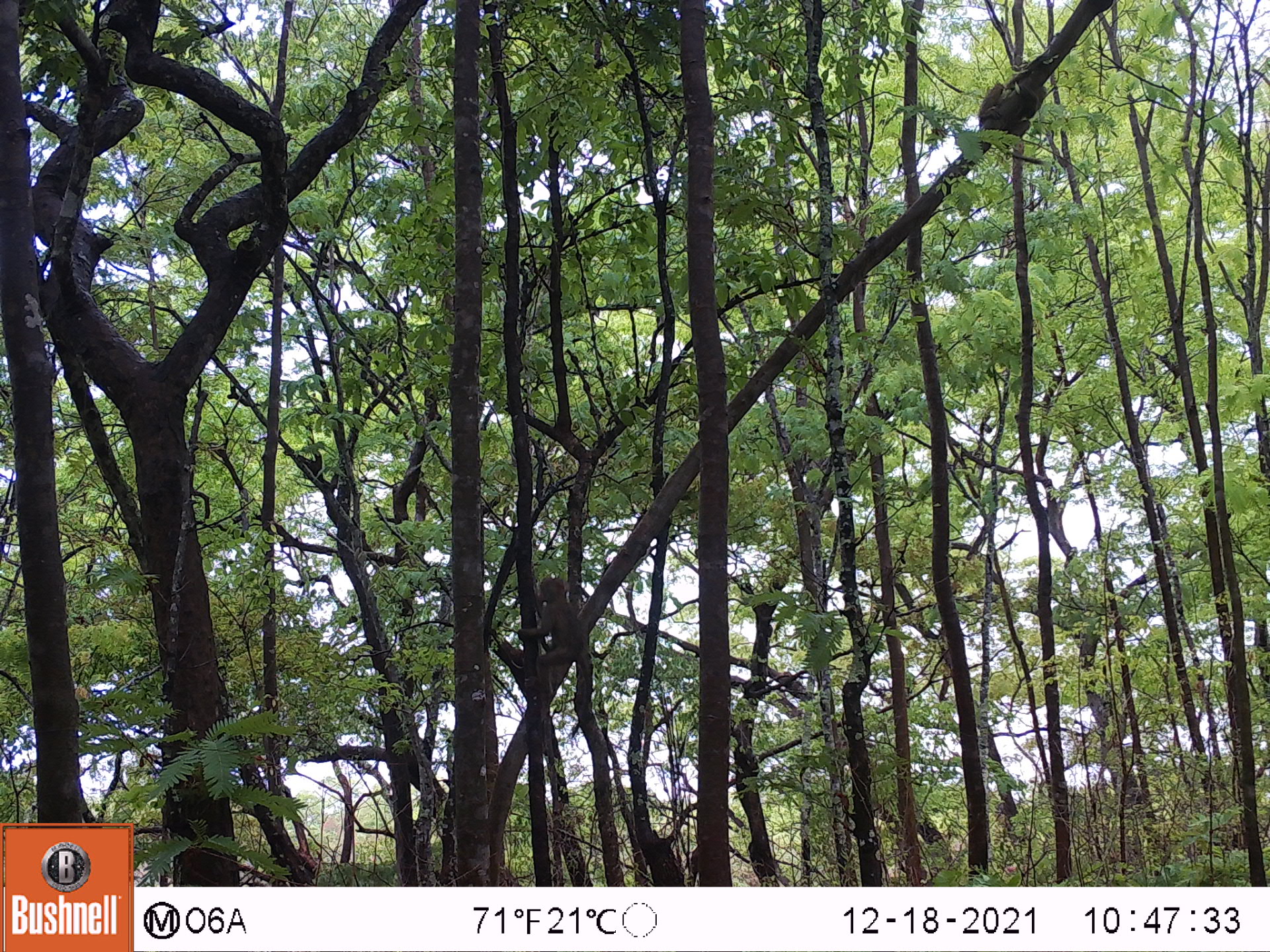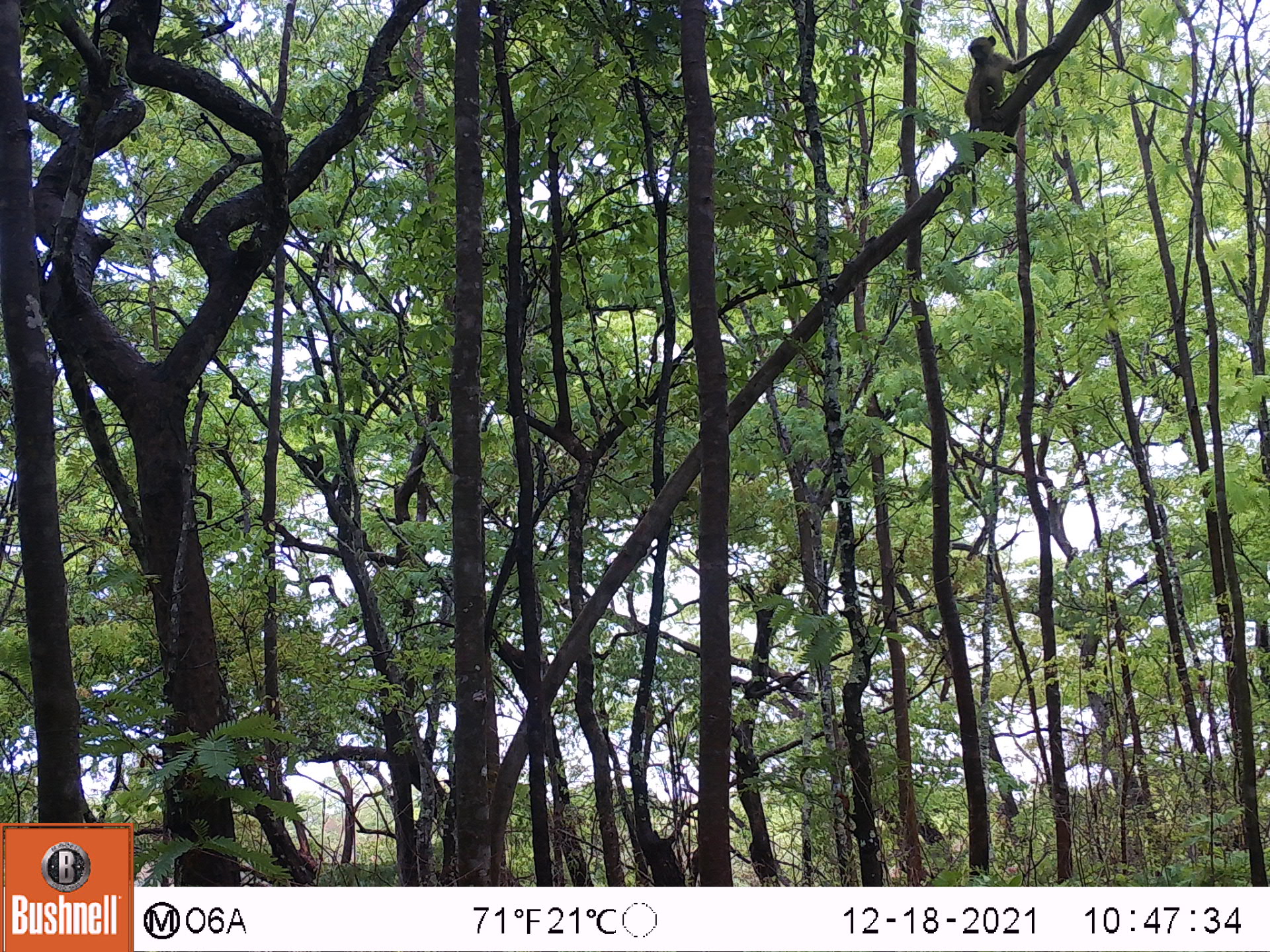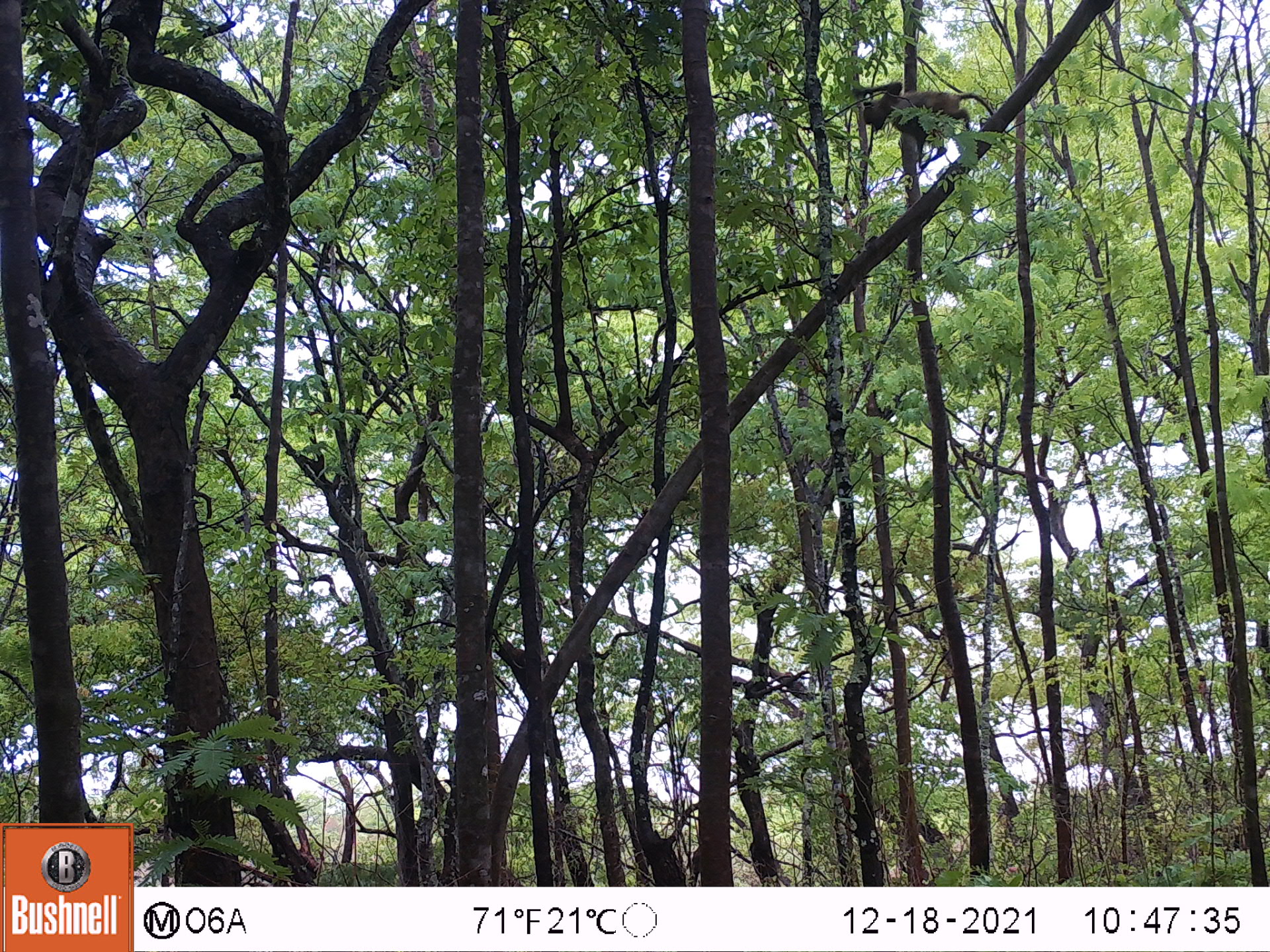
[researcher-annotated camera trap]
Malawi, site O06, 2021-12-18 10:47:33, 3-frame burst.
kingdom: Animalia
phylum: Chordata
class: Mammalia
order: Primates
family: Cercopithecidae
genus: Papio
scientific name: Papio cynocephalus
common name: yellow baboon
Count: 2.